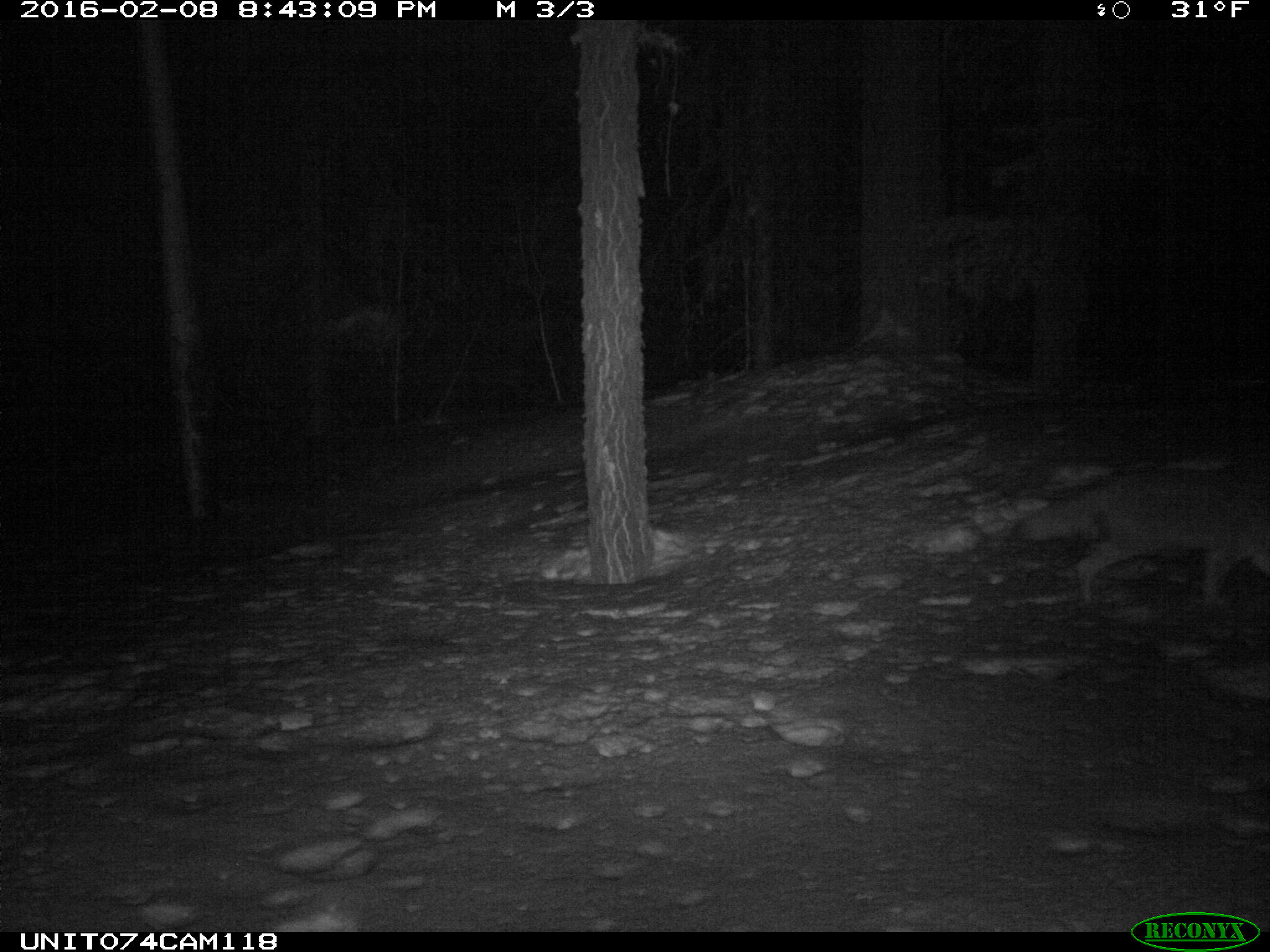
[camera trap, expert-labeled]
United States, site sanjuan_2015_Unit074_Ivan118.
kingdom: Animalia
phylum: Chordata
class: Mammalia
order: Carnivora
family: Canidae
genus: Canis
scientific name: Canis latrans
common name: coyote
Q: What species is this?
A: Canis latrans (coyote).